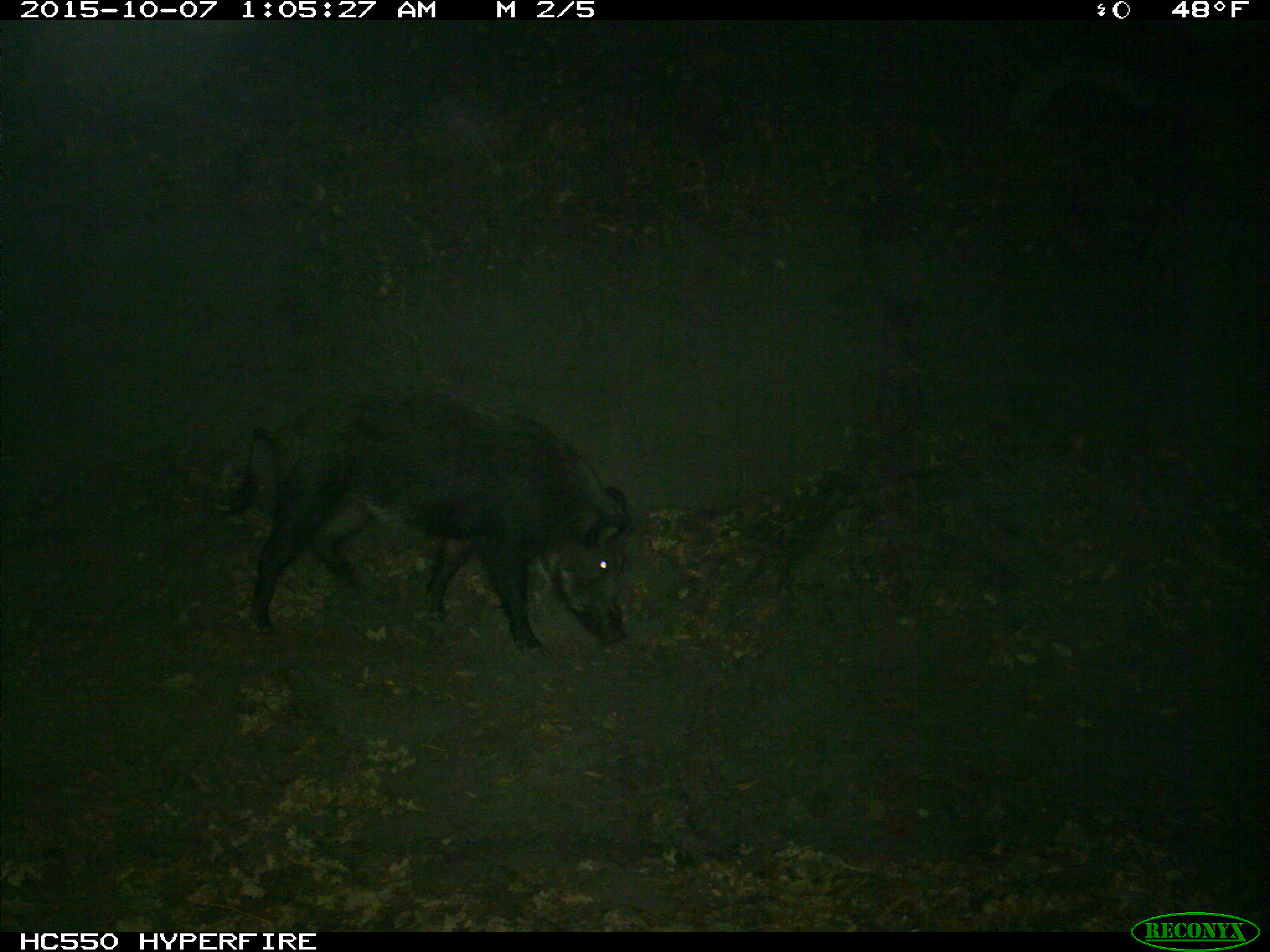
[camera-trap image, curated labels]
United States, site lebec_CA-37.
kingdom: Animalia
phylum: Chordata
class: Mammalia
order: Artiodactyla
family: Suidae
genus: Sus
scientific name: Sus scrofa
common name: wild boar